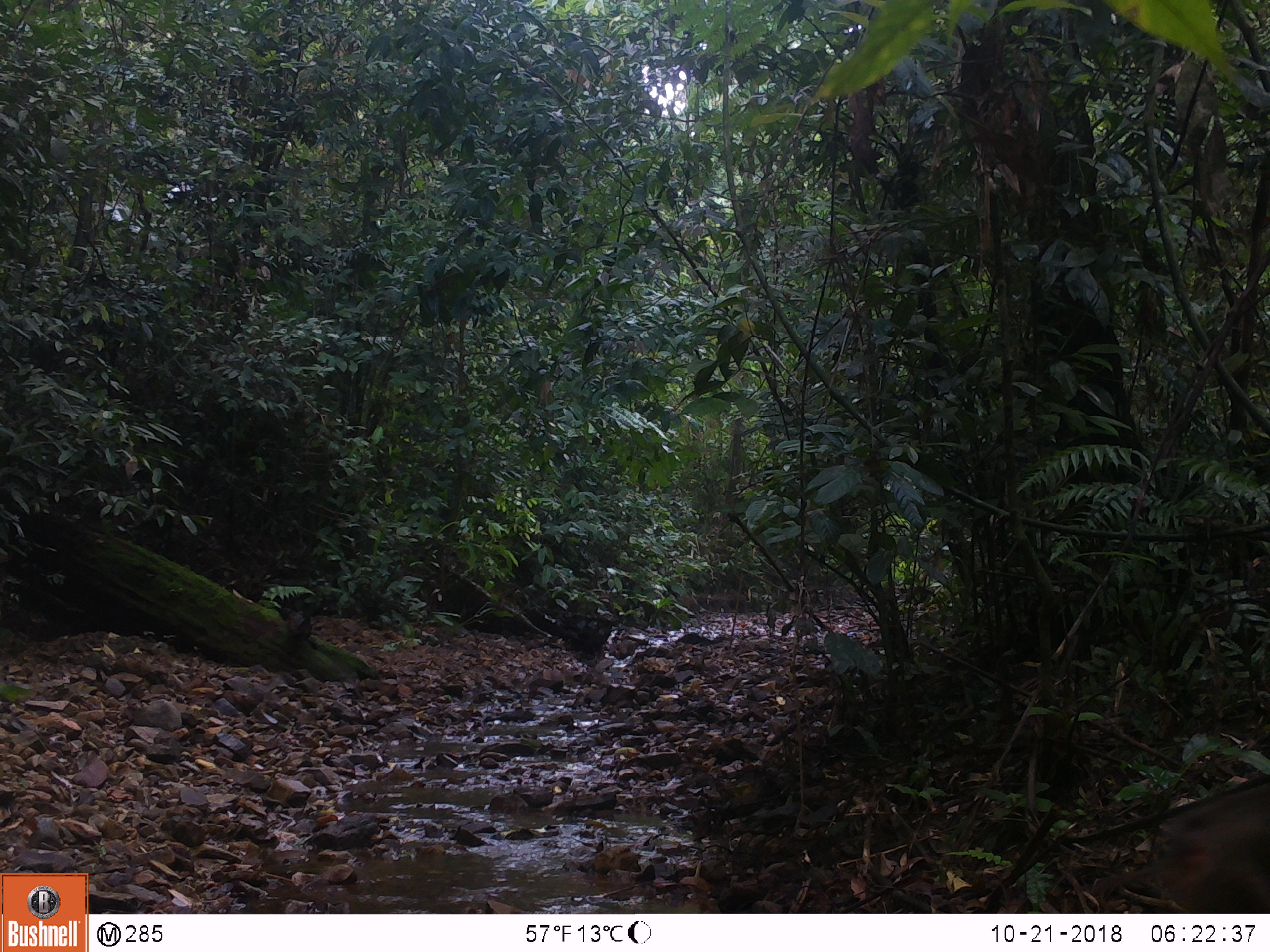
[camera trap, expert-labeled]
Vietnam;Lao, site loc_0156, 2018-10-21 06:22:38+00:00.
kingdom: Animalia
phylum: Chordata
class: Mammalia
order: Primates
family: Cercopithecidae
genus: Macaca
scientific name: Macaca nemestrina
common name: pig-tailed macaque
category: pig tailed macaque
Pig tailed macaque (pig-tailed macaque) (Macaca nemestrina). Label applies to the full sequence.